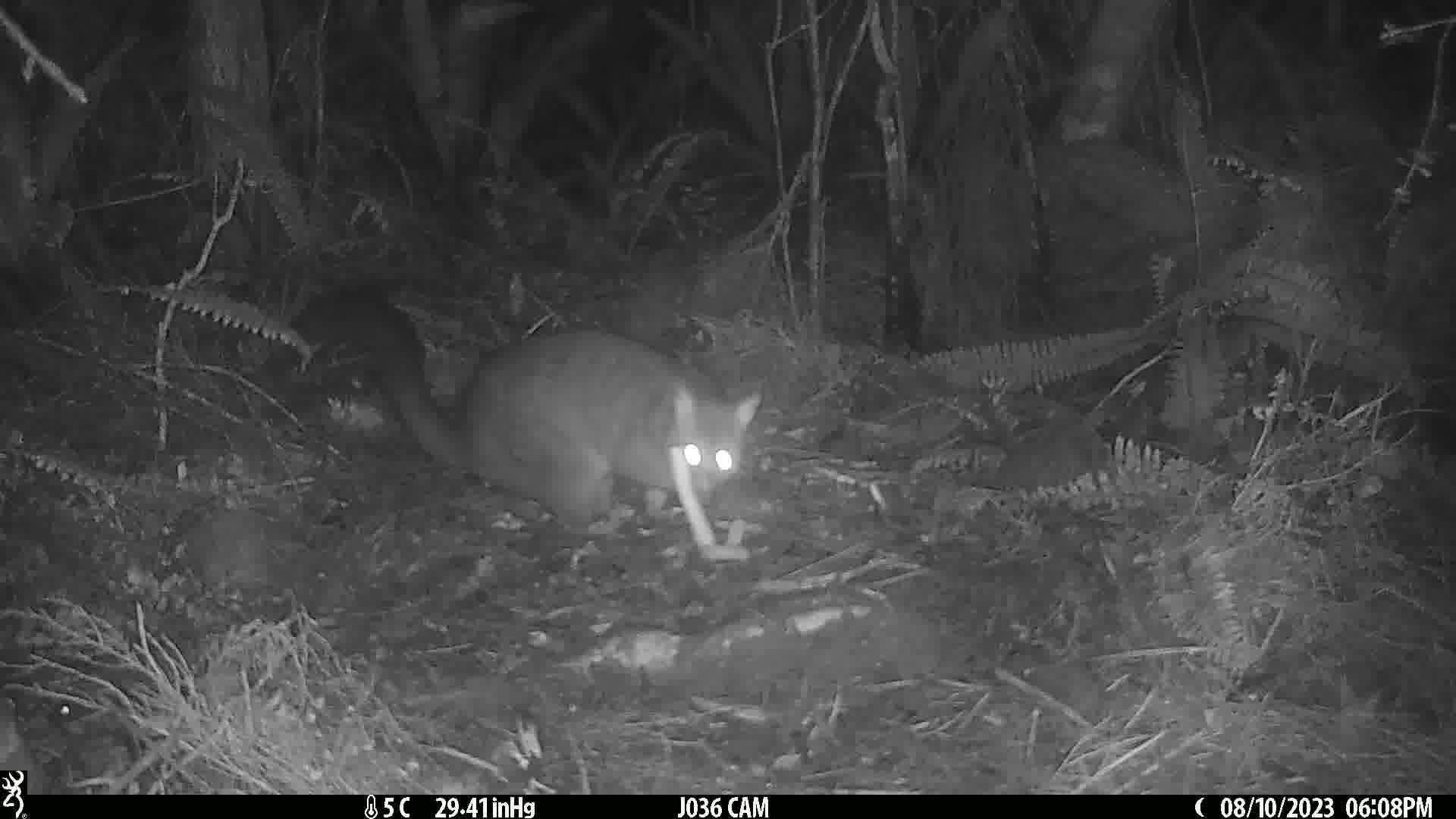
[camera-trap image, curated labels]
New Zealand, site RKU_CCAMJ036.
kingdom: Animalia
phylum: Chordata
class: Mammalia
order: Diprotodontia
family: Phalangeridae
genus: Trichosurus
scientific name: Trichosurus vulpecula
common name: common brushtail possum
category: possum